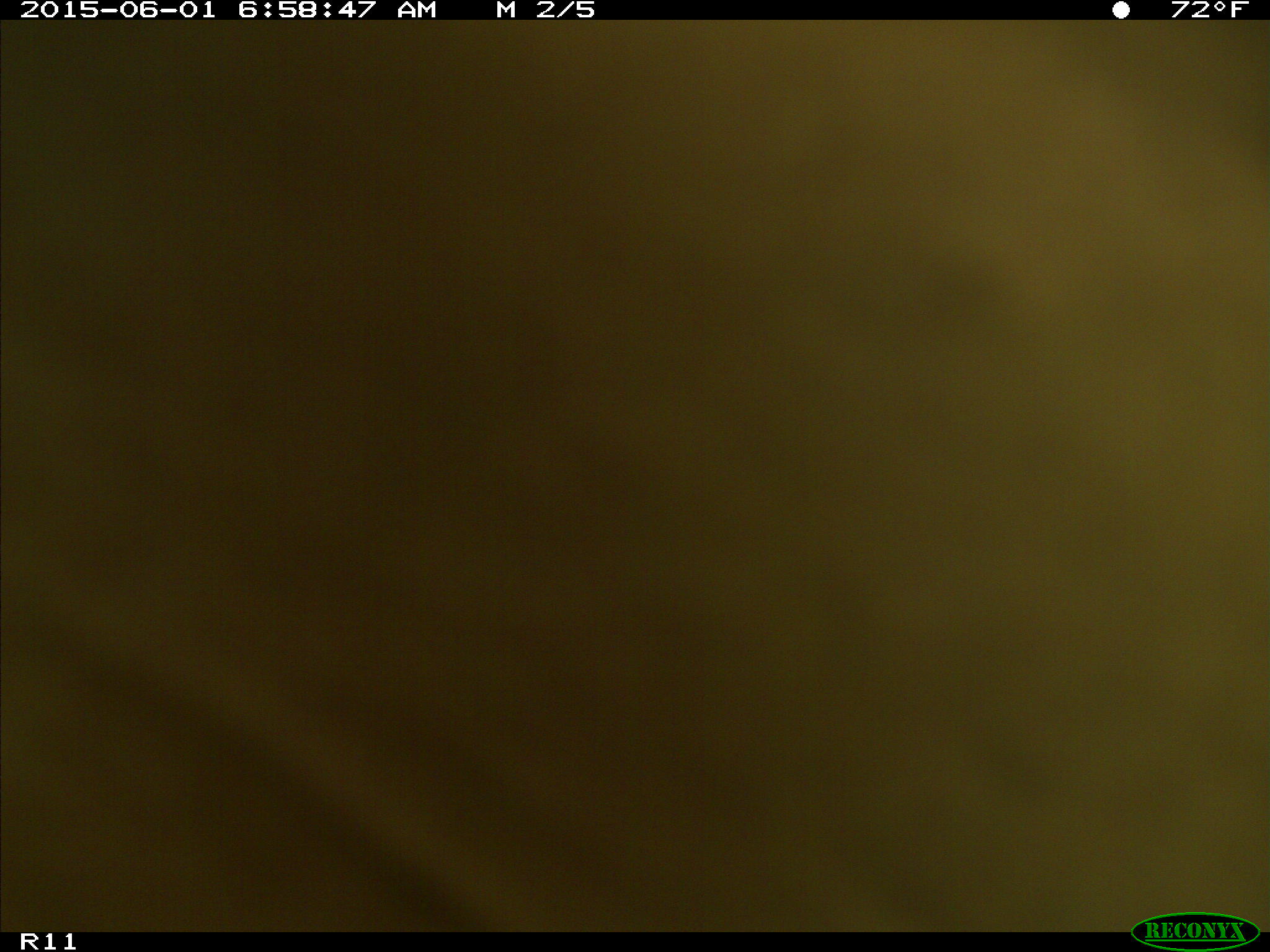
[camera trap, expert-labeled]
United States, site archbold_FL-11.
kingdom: Animalia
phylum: Chordata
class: Mammalia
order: Artiodactyla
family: Bovidae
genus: Bos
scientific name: Bos taurus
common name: domestic cow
Bos taurus (domestic cow).